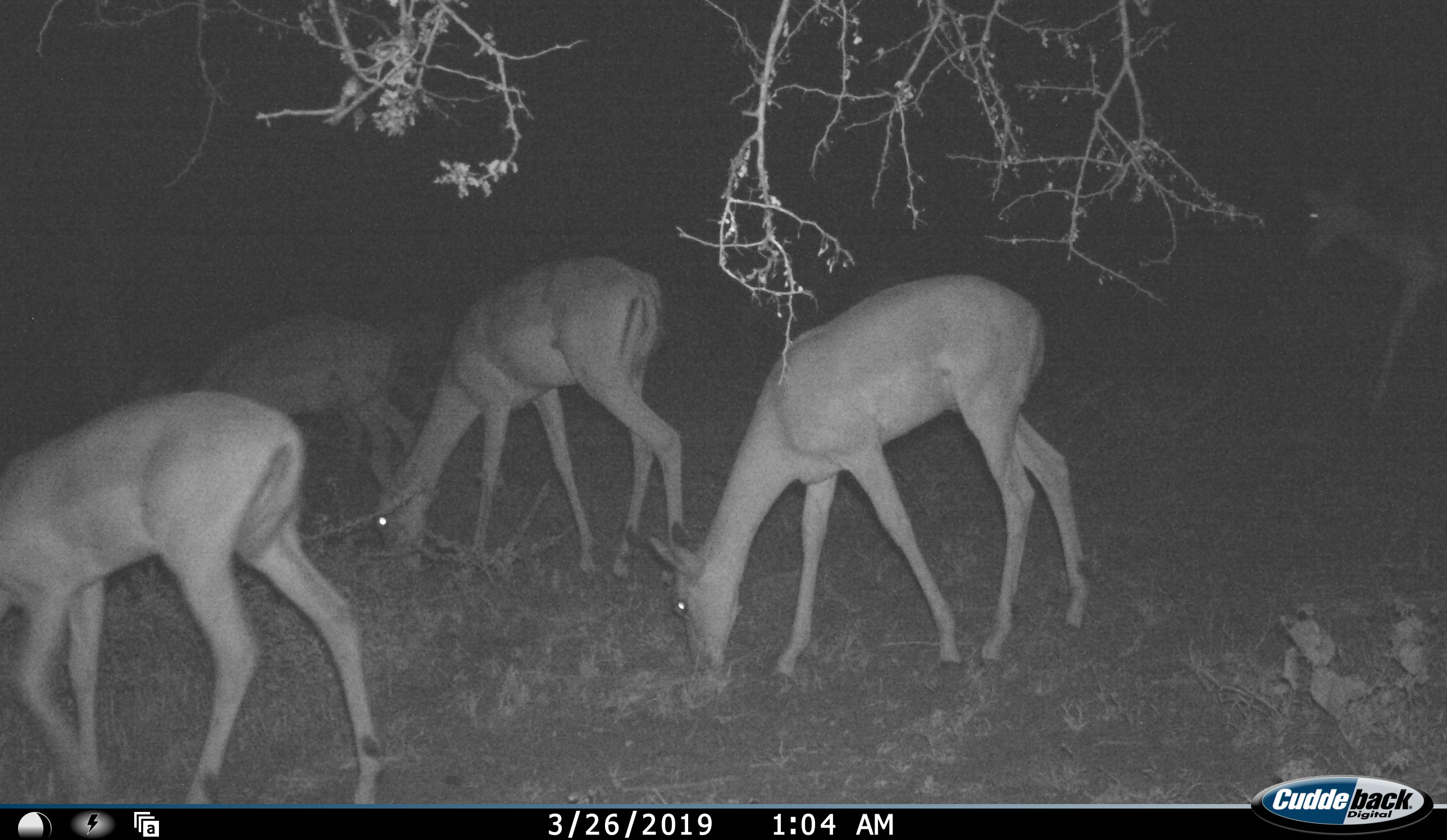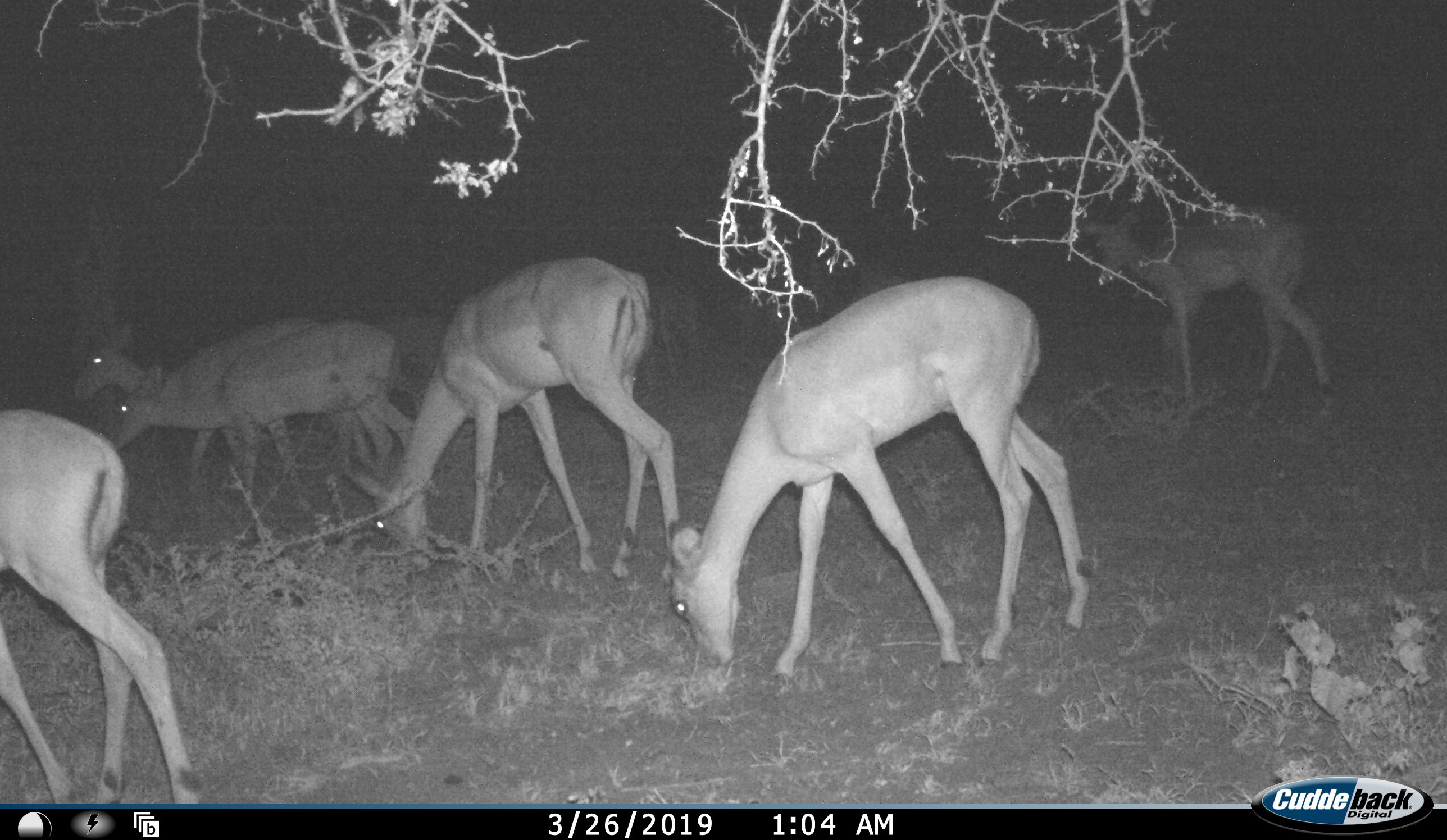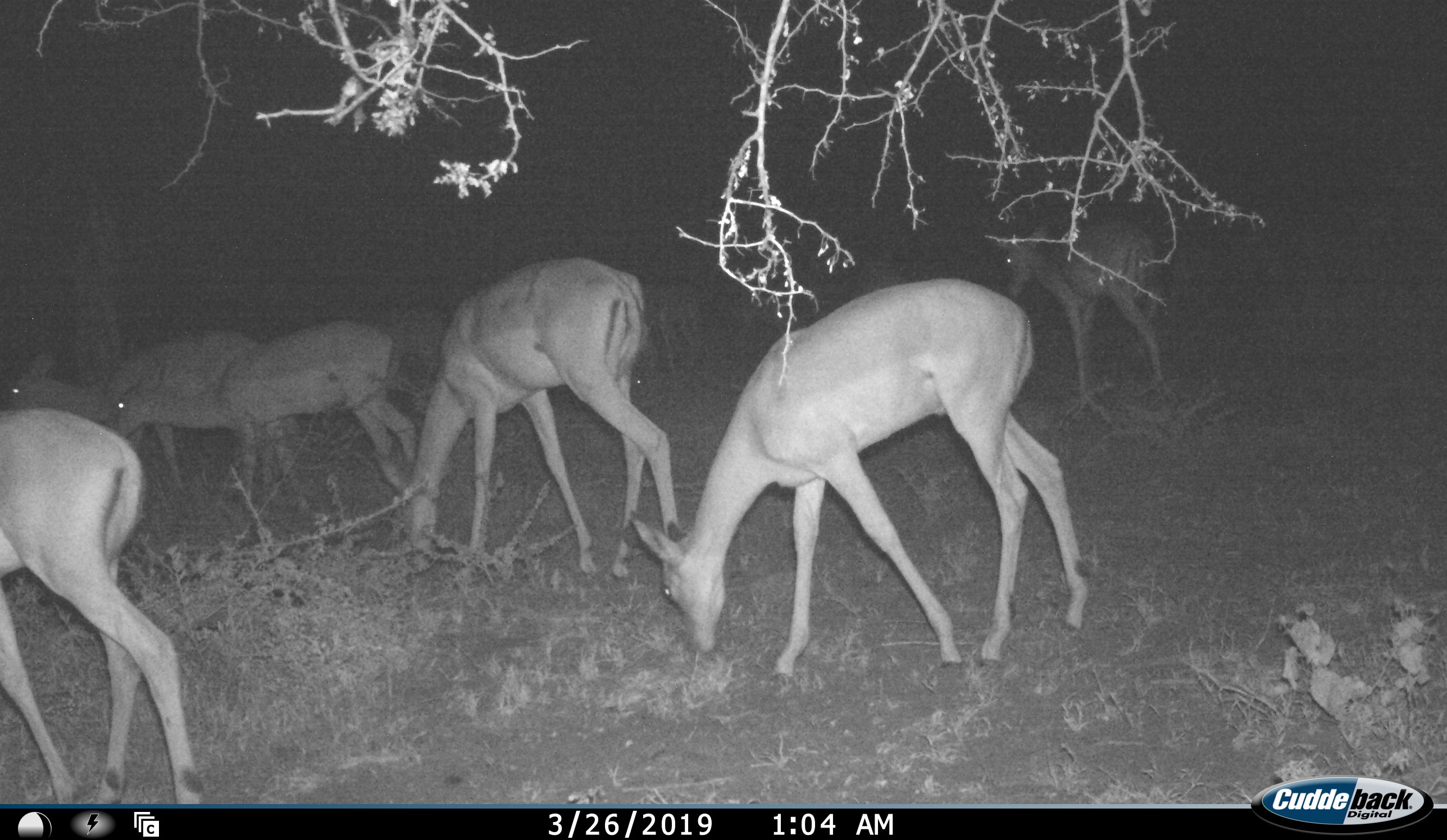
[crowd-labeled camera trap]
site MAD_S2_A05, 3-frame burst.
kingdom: Animalia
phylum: Chordata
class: Mammalia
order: Artiodactyla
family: Bovidae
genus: Aepyceros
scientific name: Aepyceros melampus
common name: impala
Impala (Aepyceros melampus), count 6. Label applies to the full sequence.